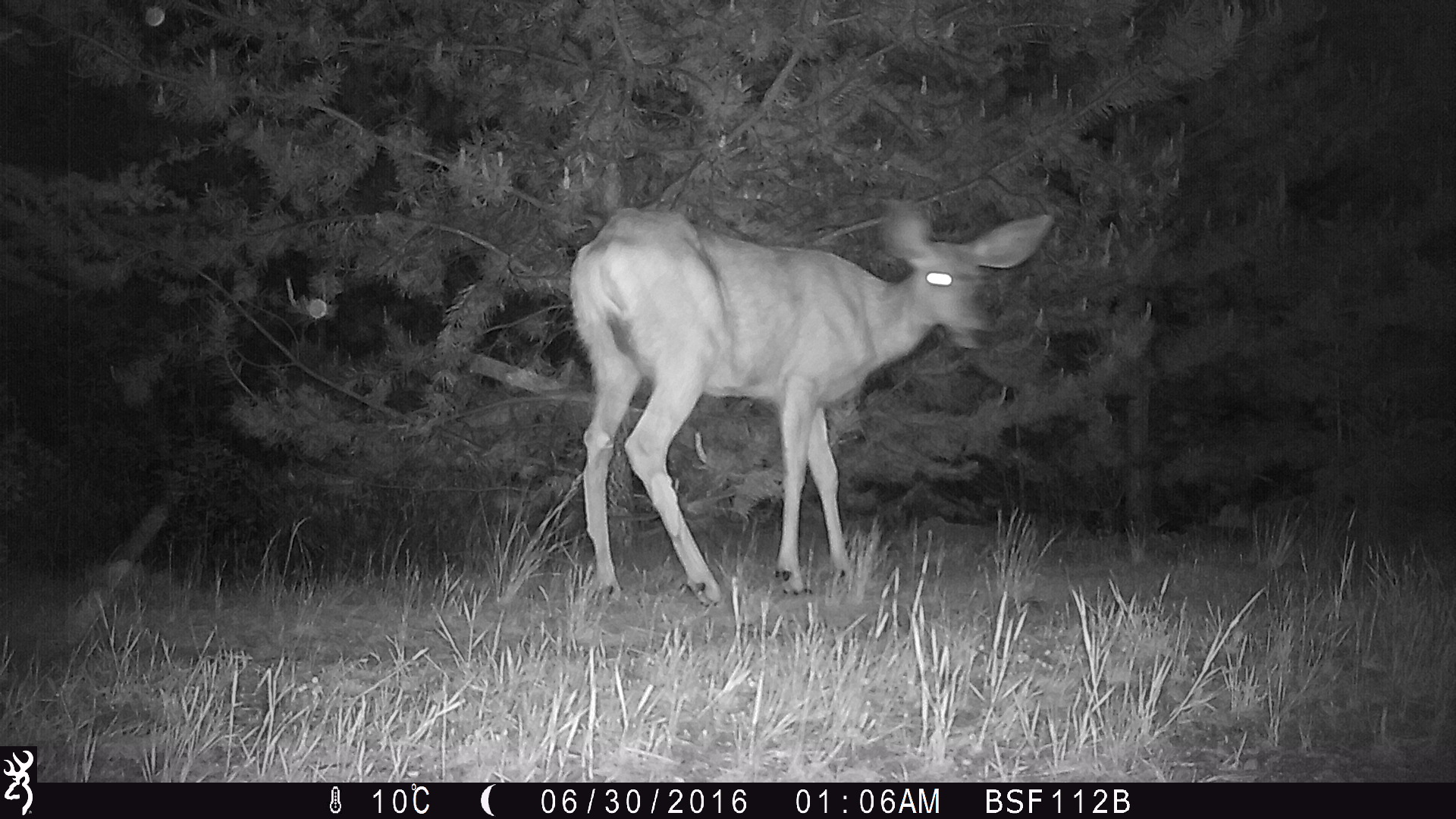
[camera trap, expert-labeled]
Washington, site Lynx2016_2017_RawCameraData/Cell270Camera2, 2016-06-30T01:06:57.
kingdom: Animalia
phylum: Chordata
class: Mammalia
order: Artiodactyla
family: Cervidae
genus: Odocoileus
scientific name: Odocoileus hemionus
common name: mule deer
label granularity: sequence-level